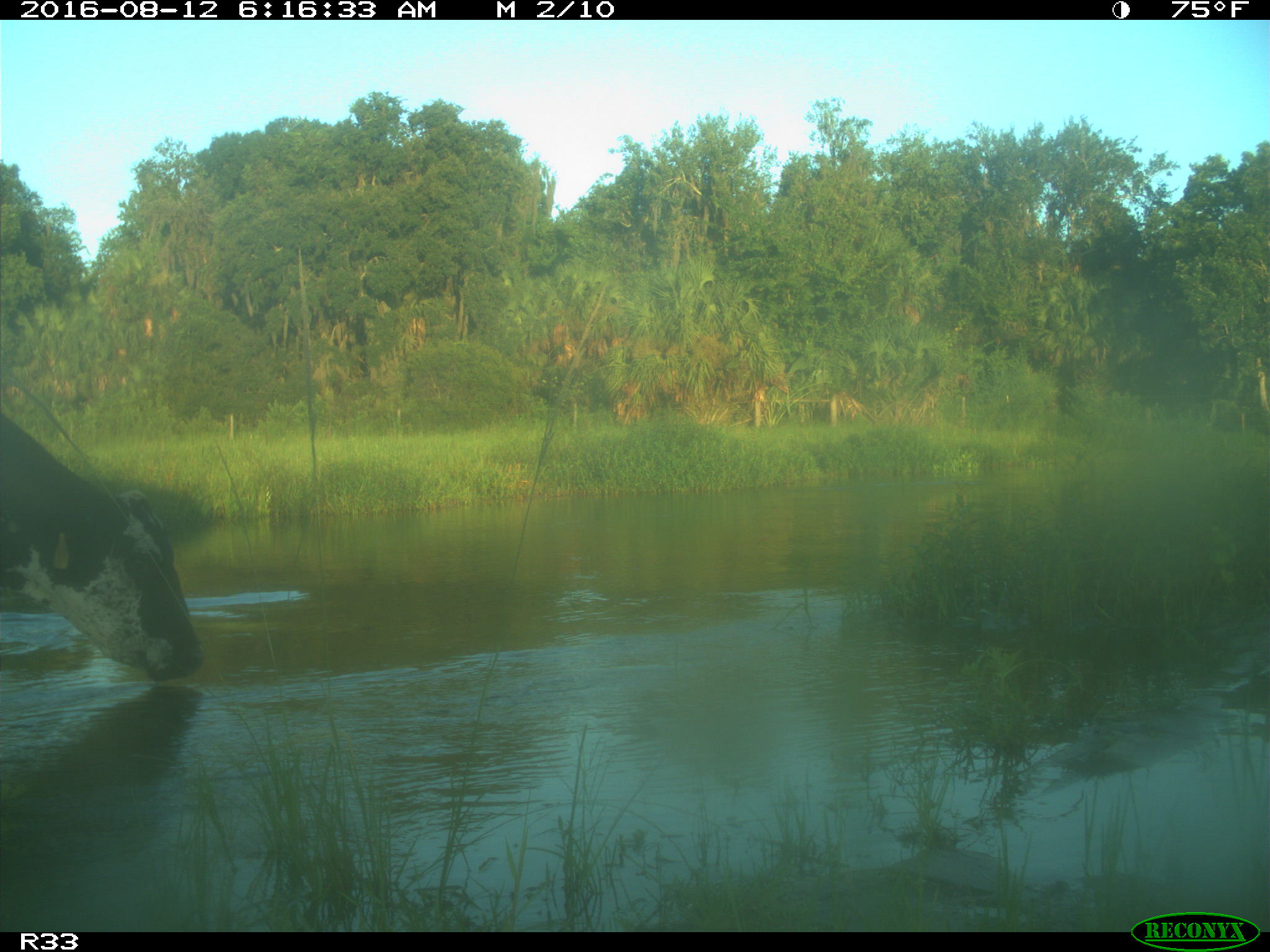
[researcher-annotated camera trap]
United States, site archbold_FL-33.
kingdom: Animalia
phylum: Chordata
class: Mammalia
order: Artiodactyla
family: Bovidae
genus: Bos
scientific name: Bos taurus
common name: domestic cow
Bos taurus (domestic cow).